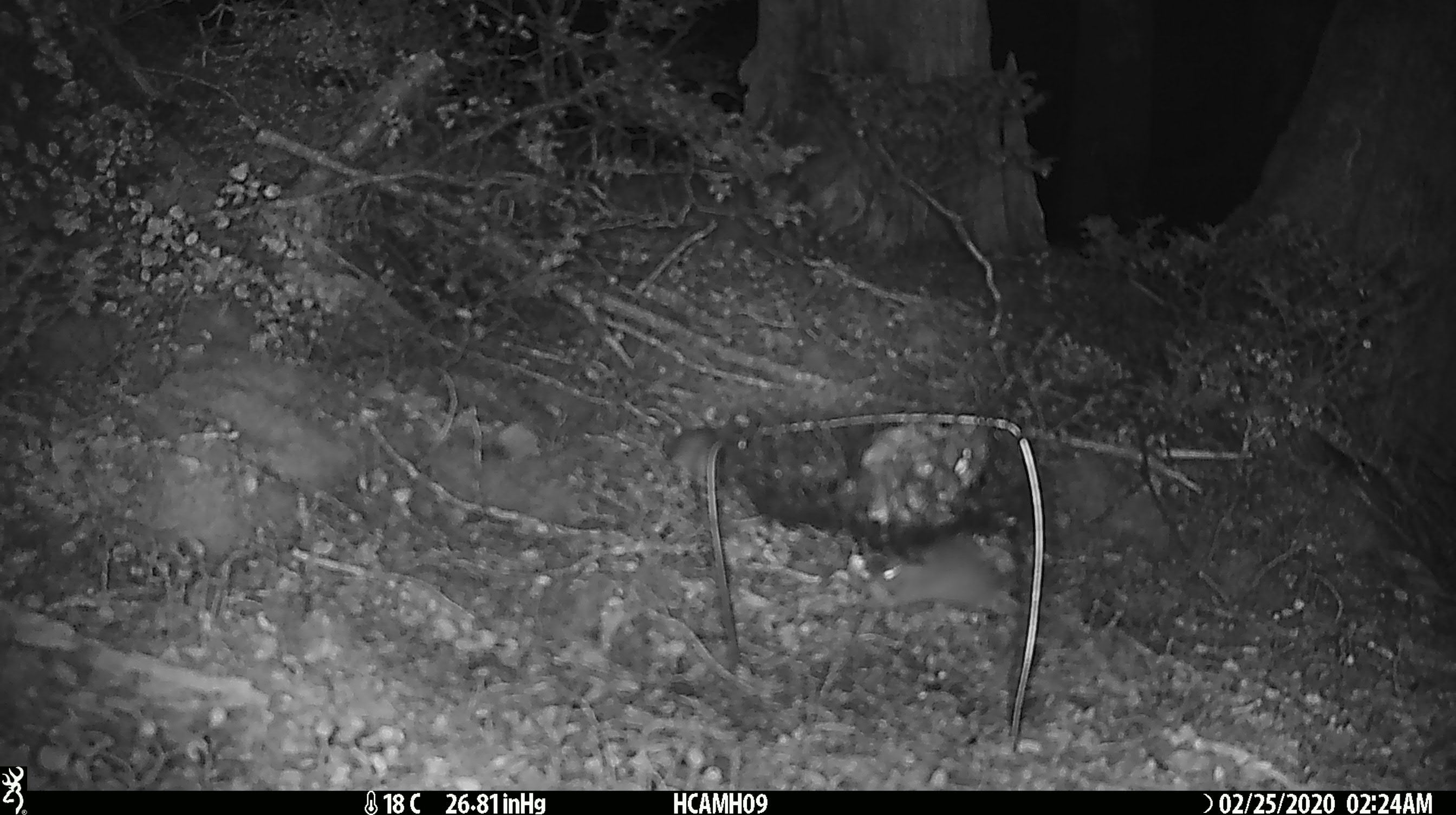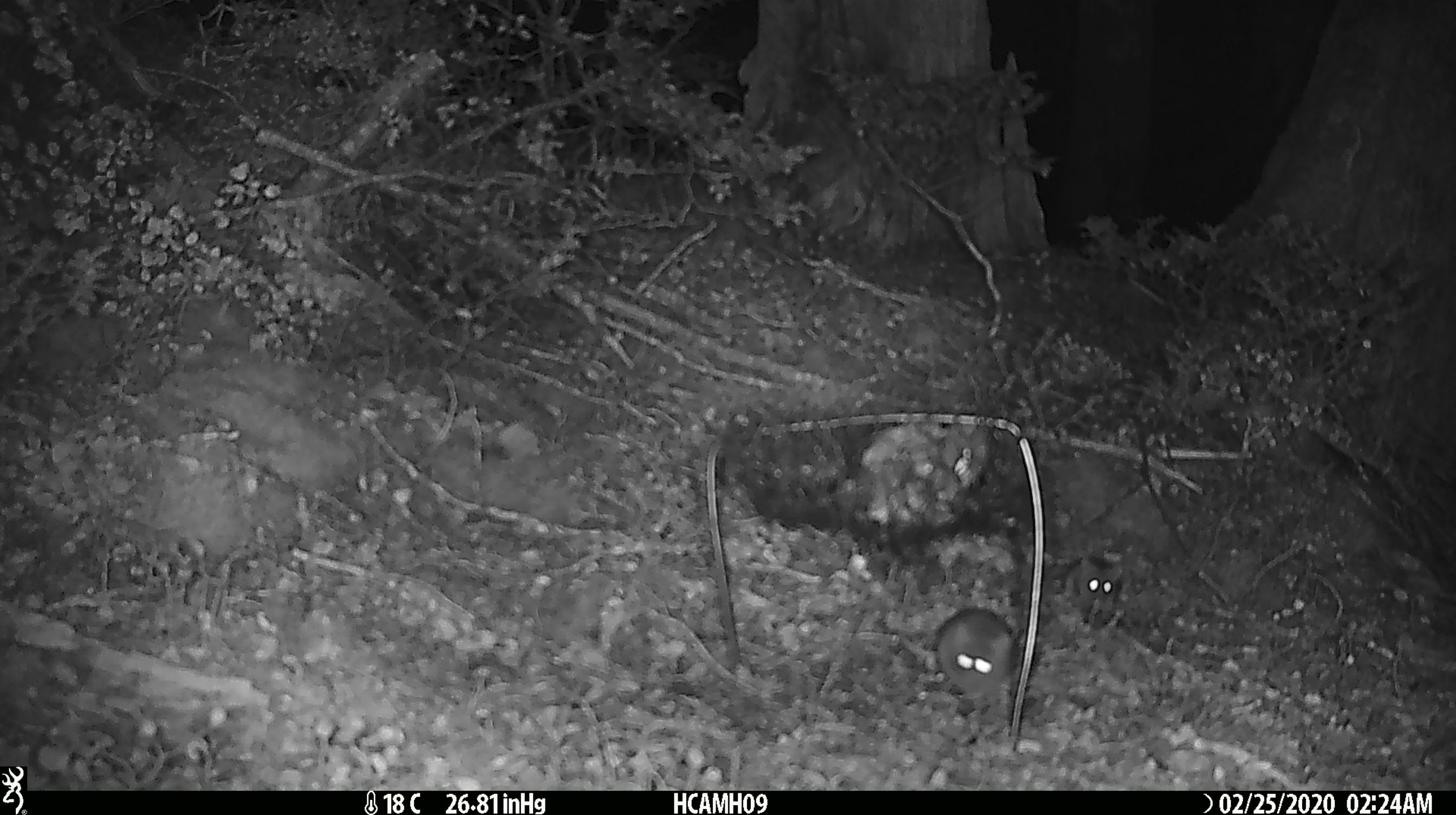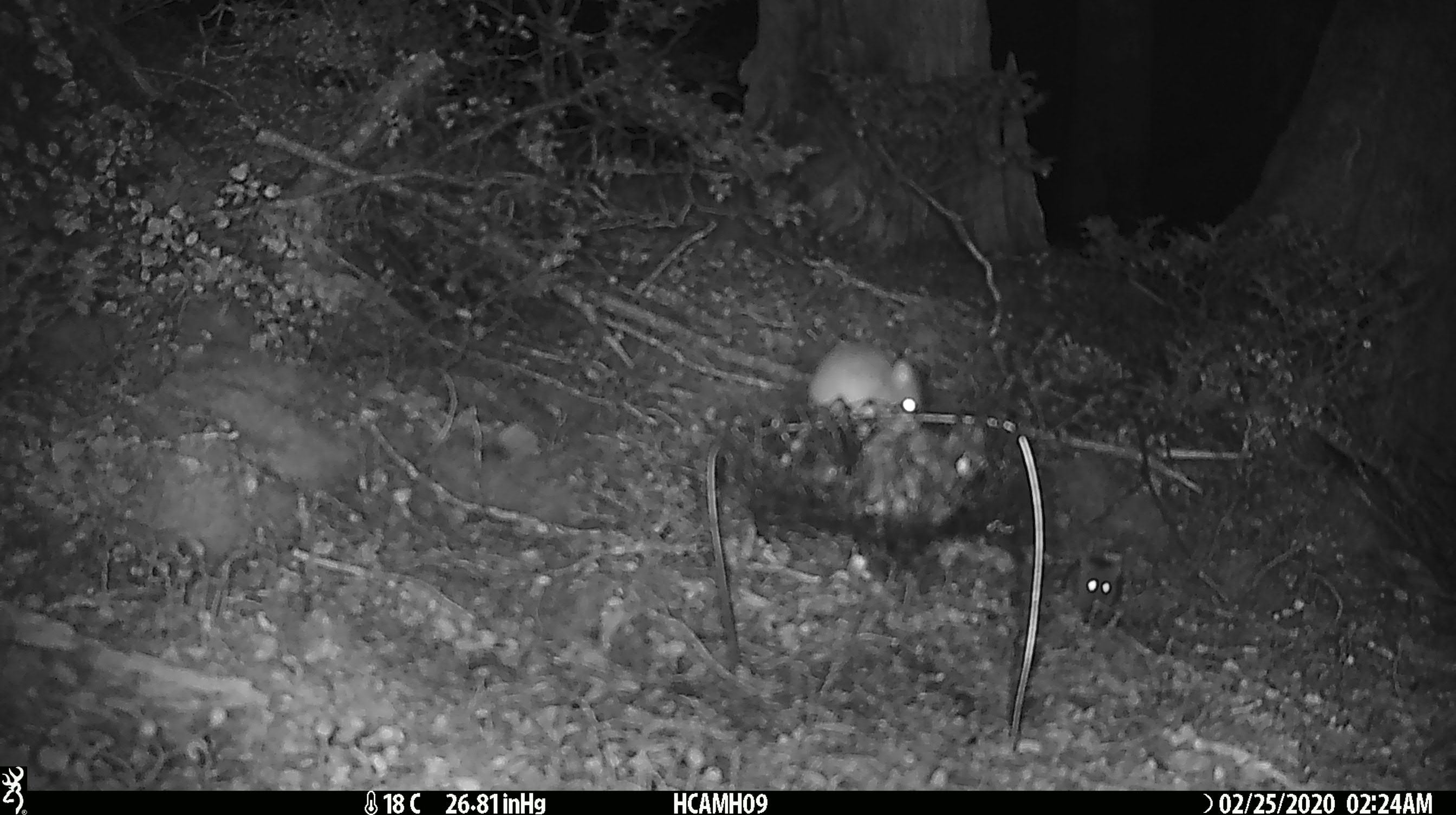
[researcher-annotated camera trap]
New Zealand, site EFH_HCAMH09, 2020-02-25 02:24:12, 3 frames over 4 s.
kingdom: Animalia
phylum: Chordata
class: Mammalia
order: Rodentia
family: Muridae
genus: Mus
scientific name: Mus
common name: mouse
Mouse (Mus).